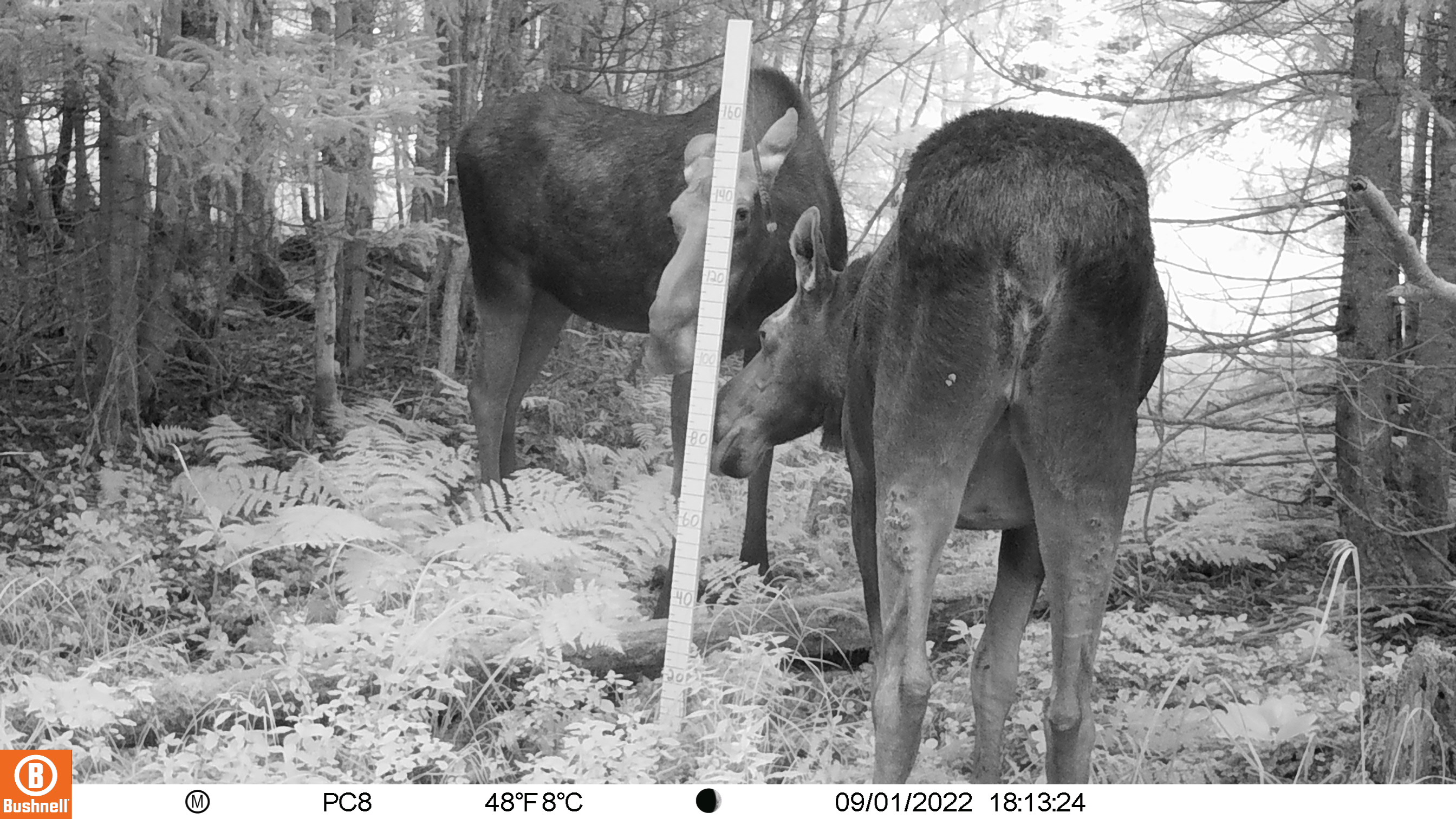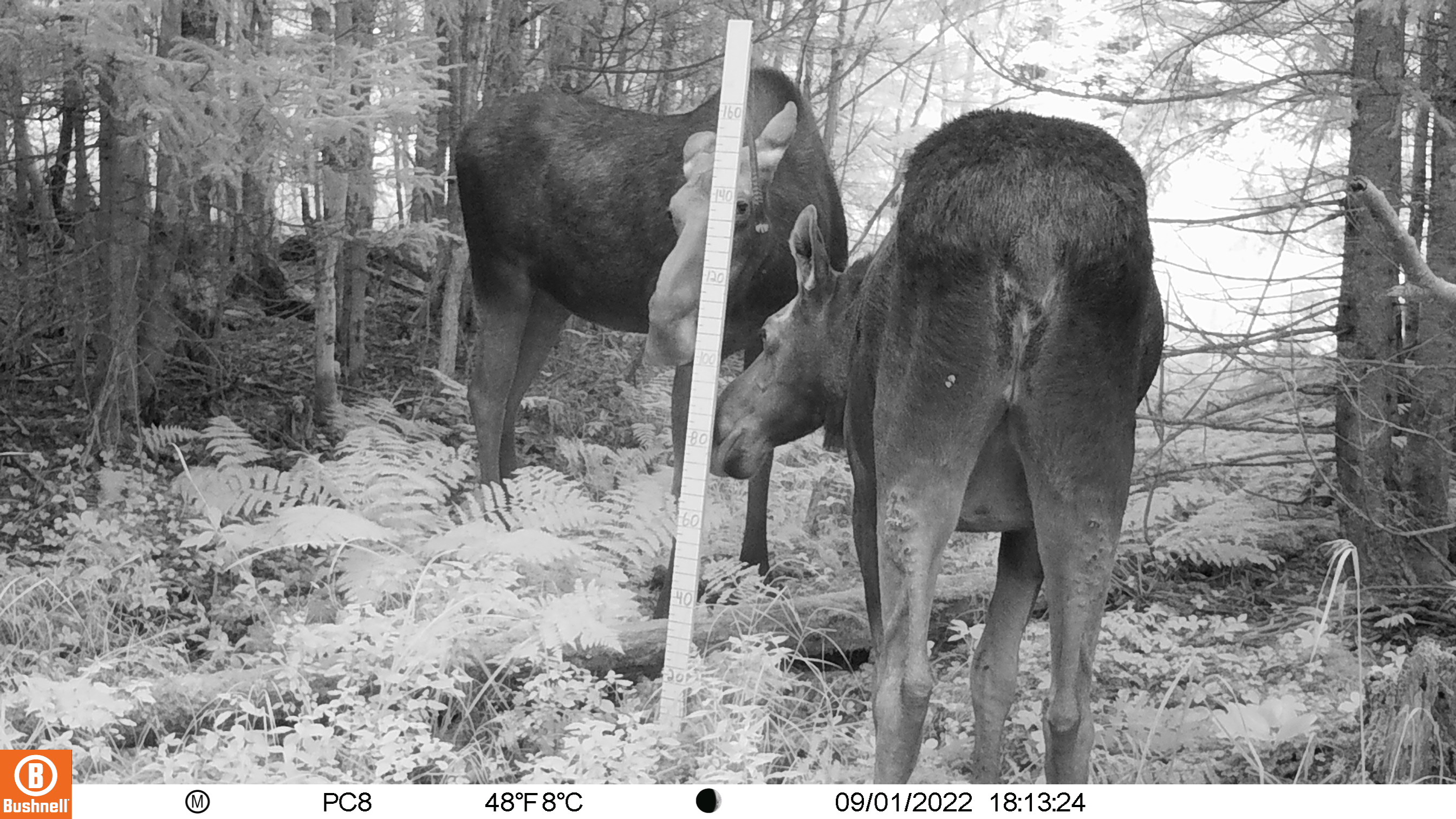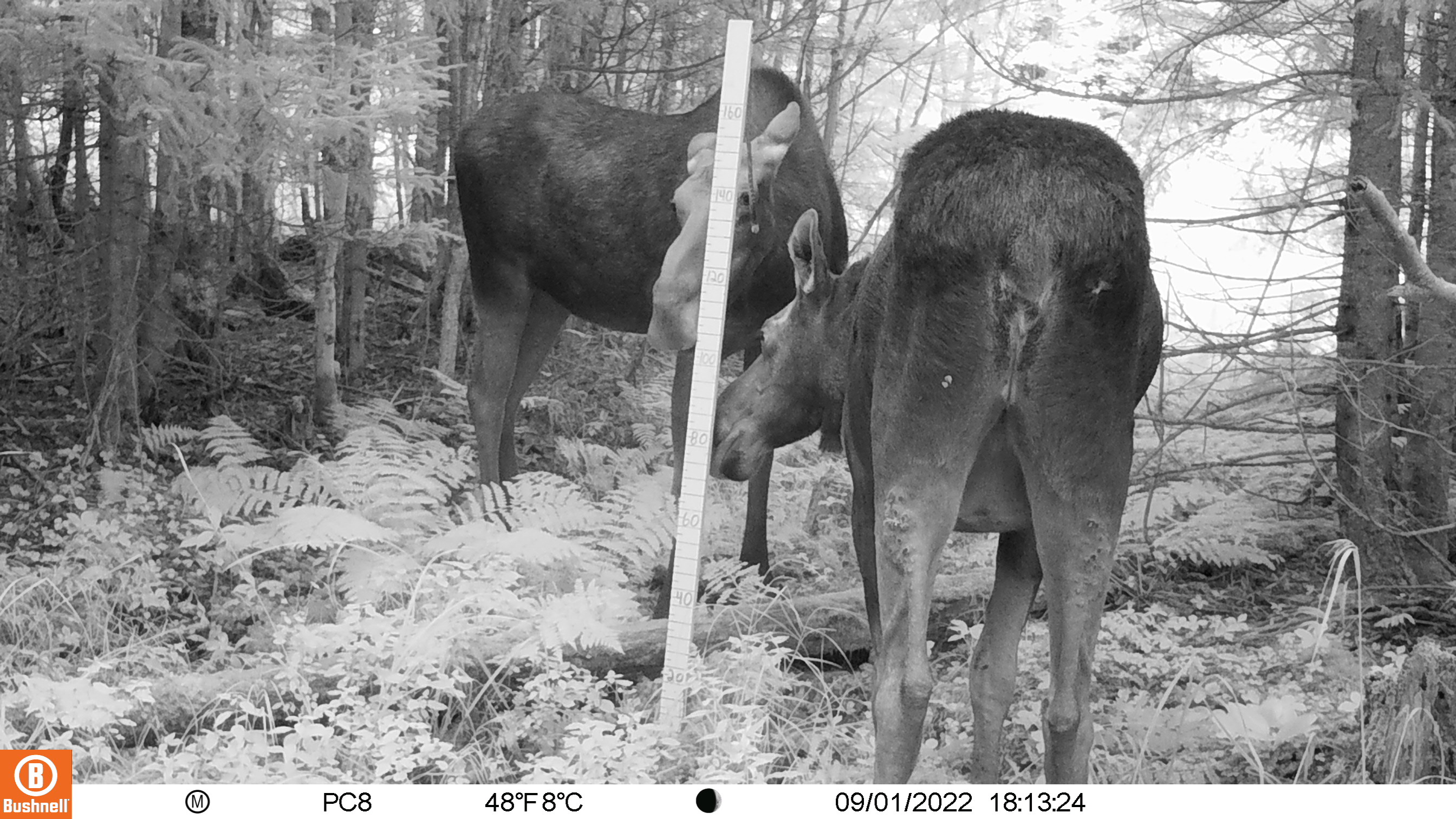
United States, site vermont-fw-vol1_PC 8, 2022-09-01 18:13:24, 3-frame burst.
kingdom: Animalia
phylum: Chordata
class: Mammalia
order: Artiodactyla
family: Cervidae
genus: Alces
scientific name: Alces alces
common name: moose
Moose (Alces alces).